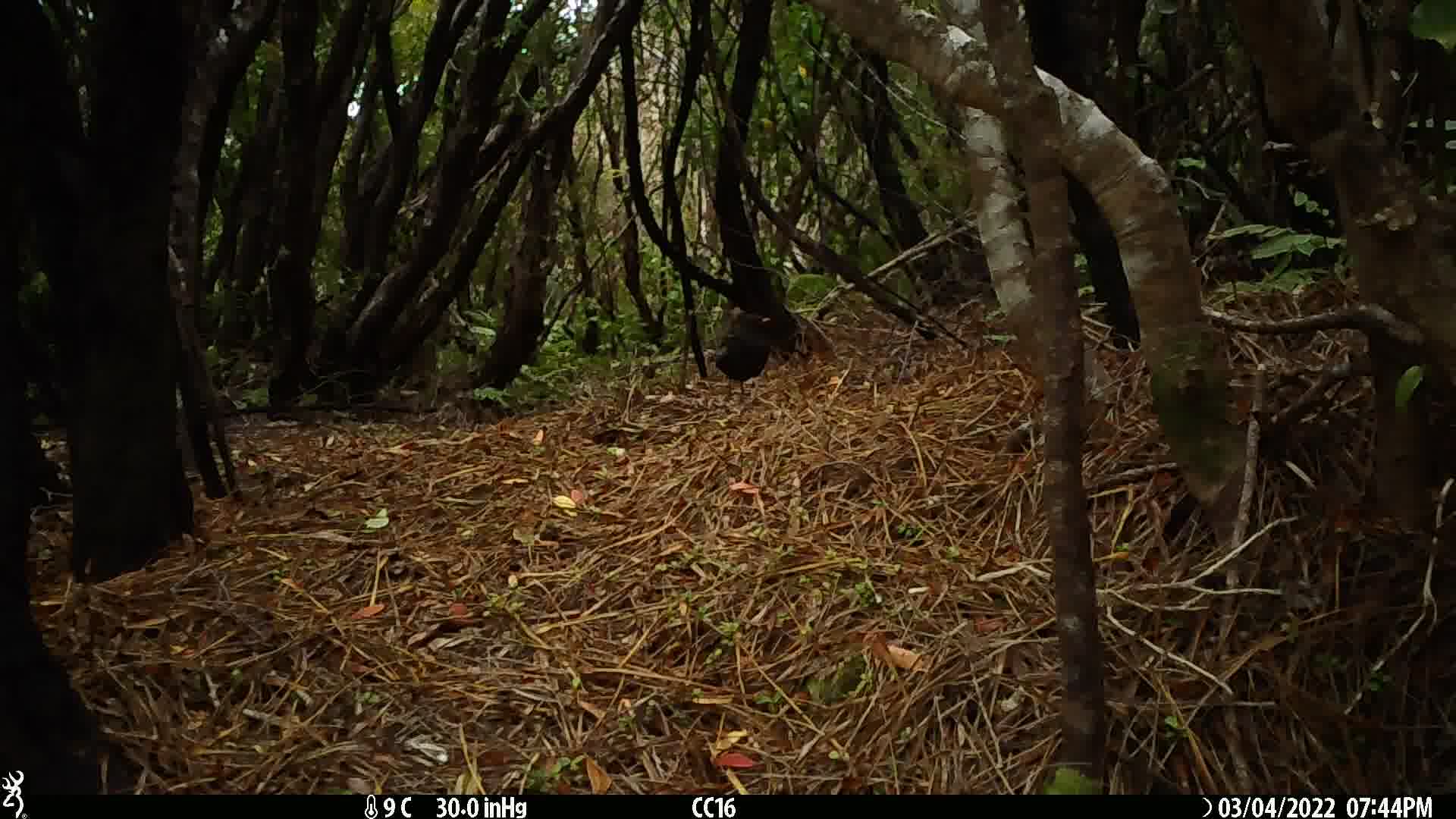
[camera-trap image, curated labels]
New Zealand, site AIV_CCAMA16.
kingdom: Animalia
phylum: Chordata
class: Aves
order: Passeriformes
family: Turdidae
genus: Turdus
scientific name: Turdus merula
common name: eurasian blackbird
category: blackbird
Blackbird (eurasian blackbird) (Turdus merula).